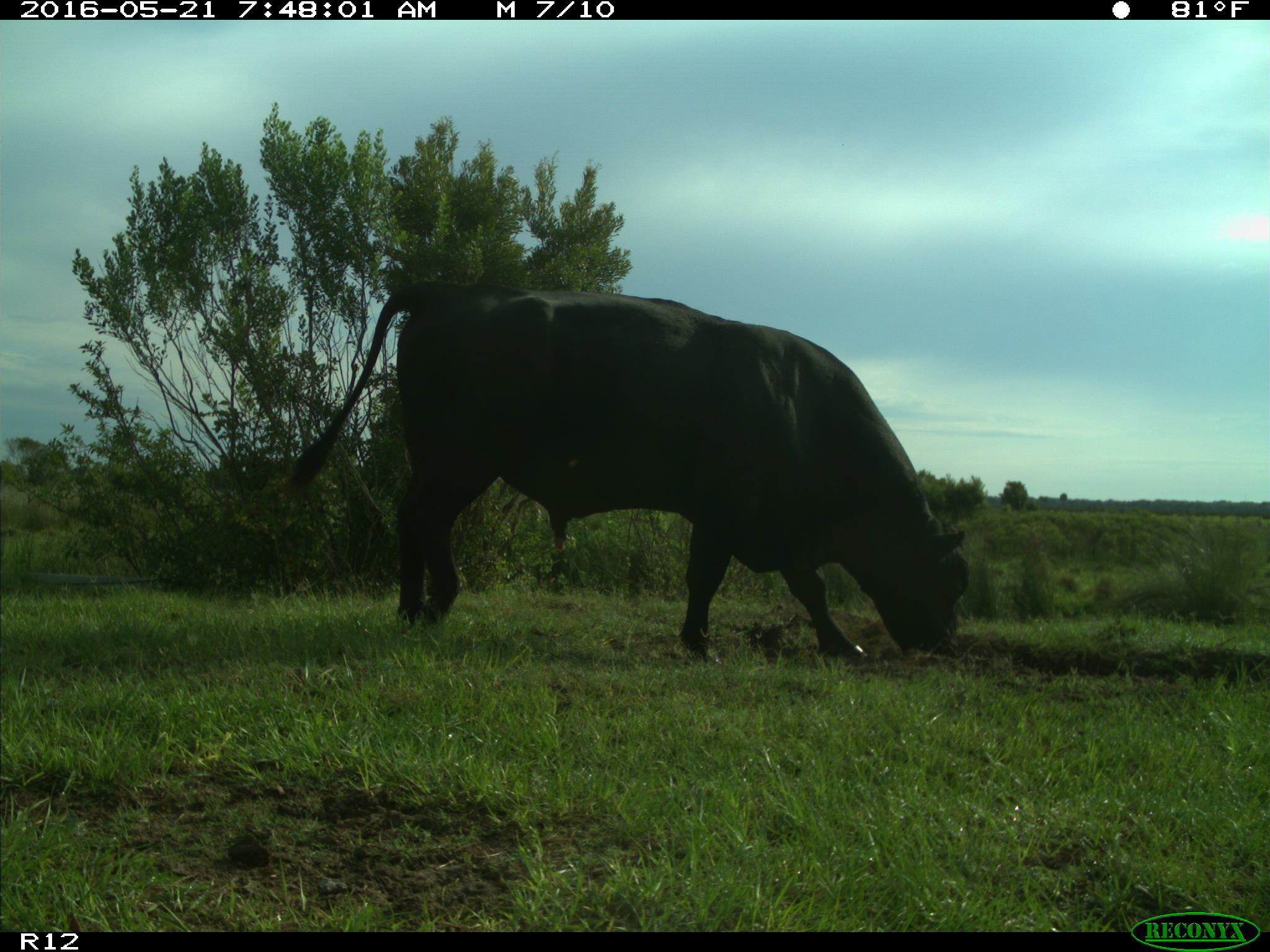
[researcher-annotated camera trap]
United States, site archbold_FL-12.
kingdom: Animalia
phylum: Chordata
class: Mammalia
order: Artiodactyla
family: Bovidae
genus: Bos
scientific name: Bos taurus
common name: domestic cow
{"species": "Bos taurus (domestic cow)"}